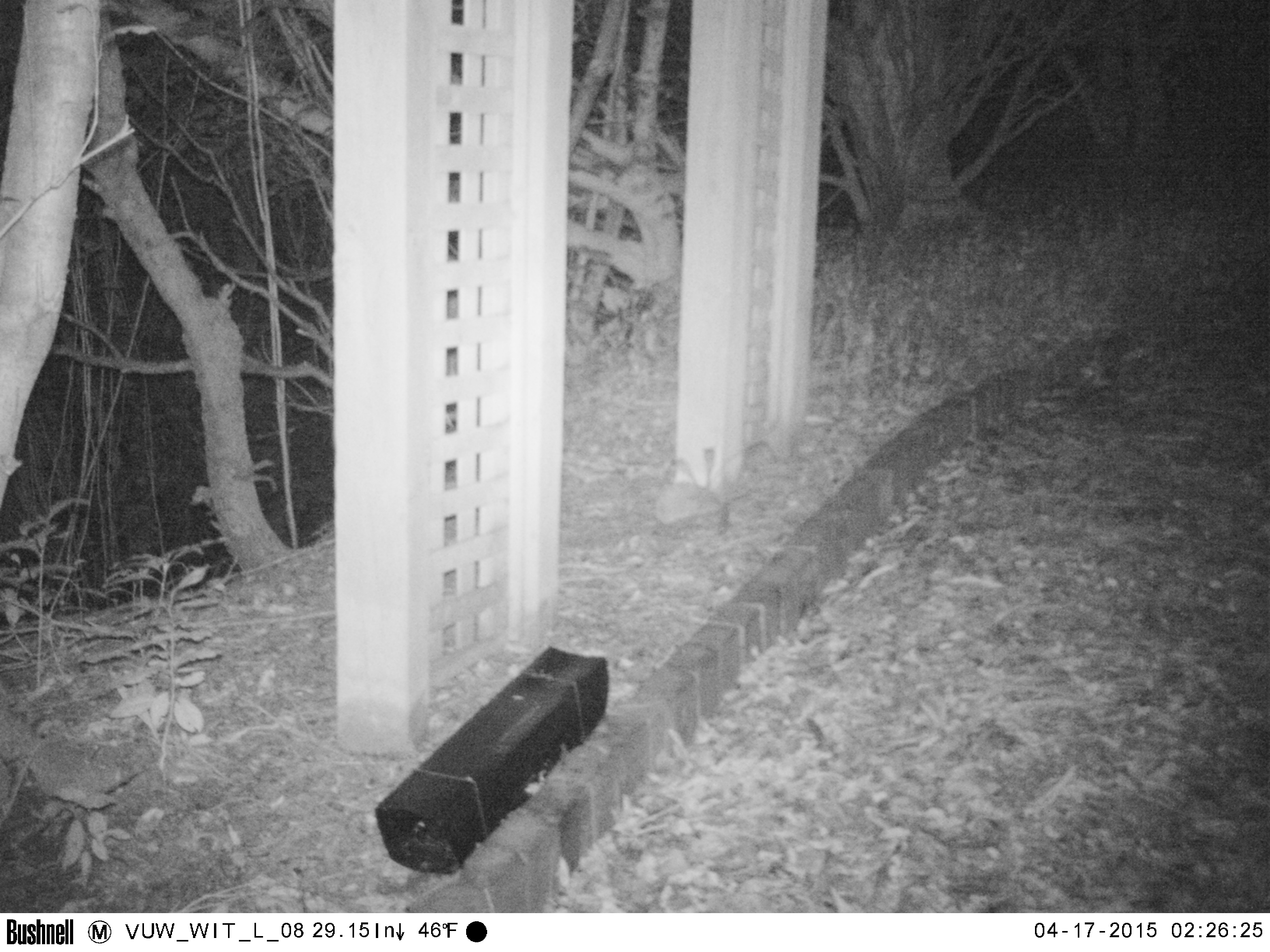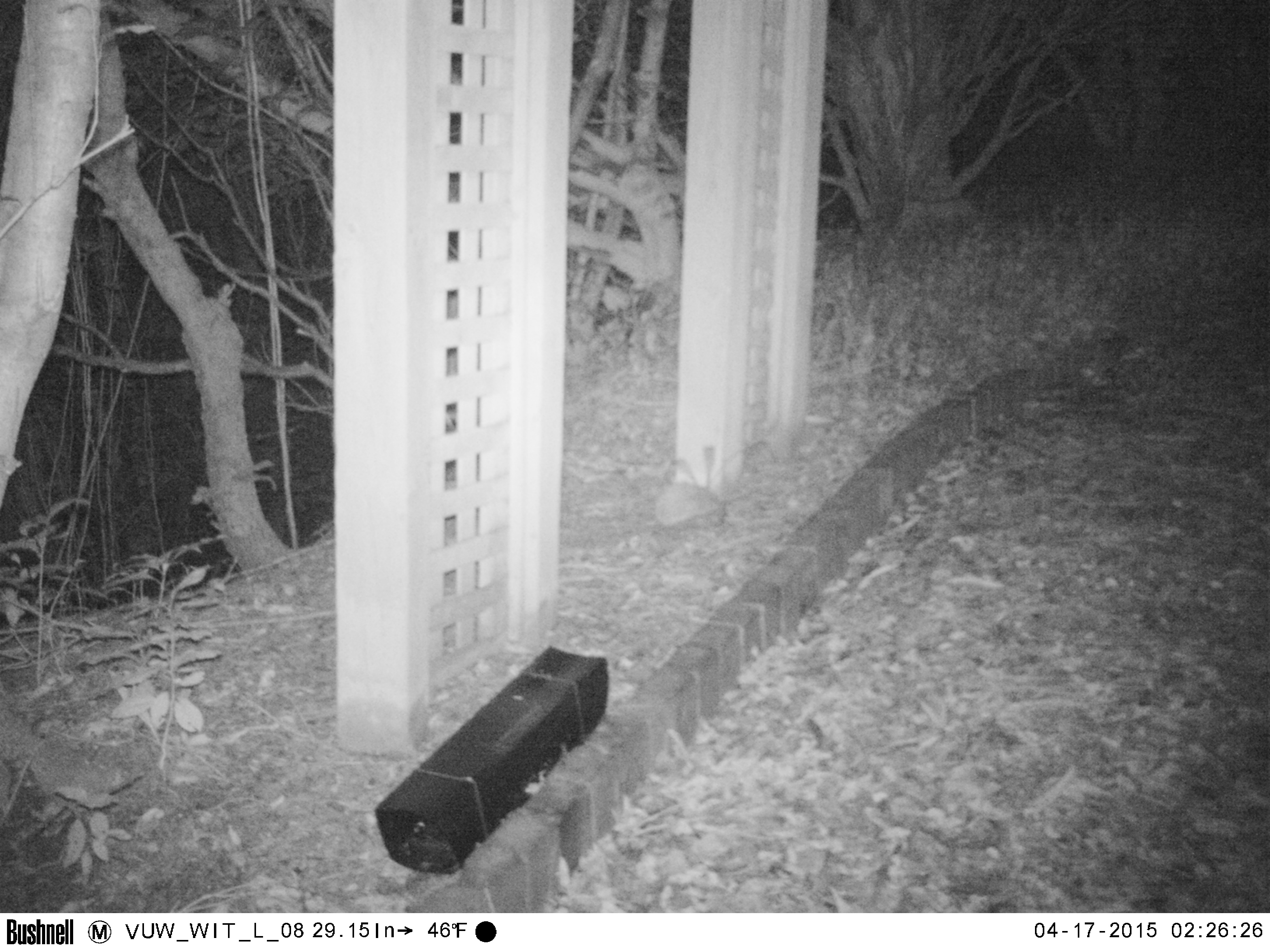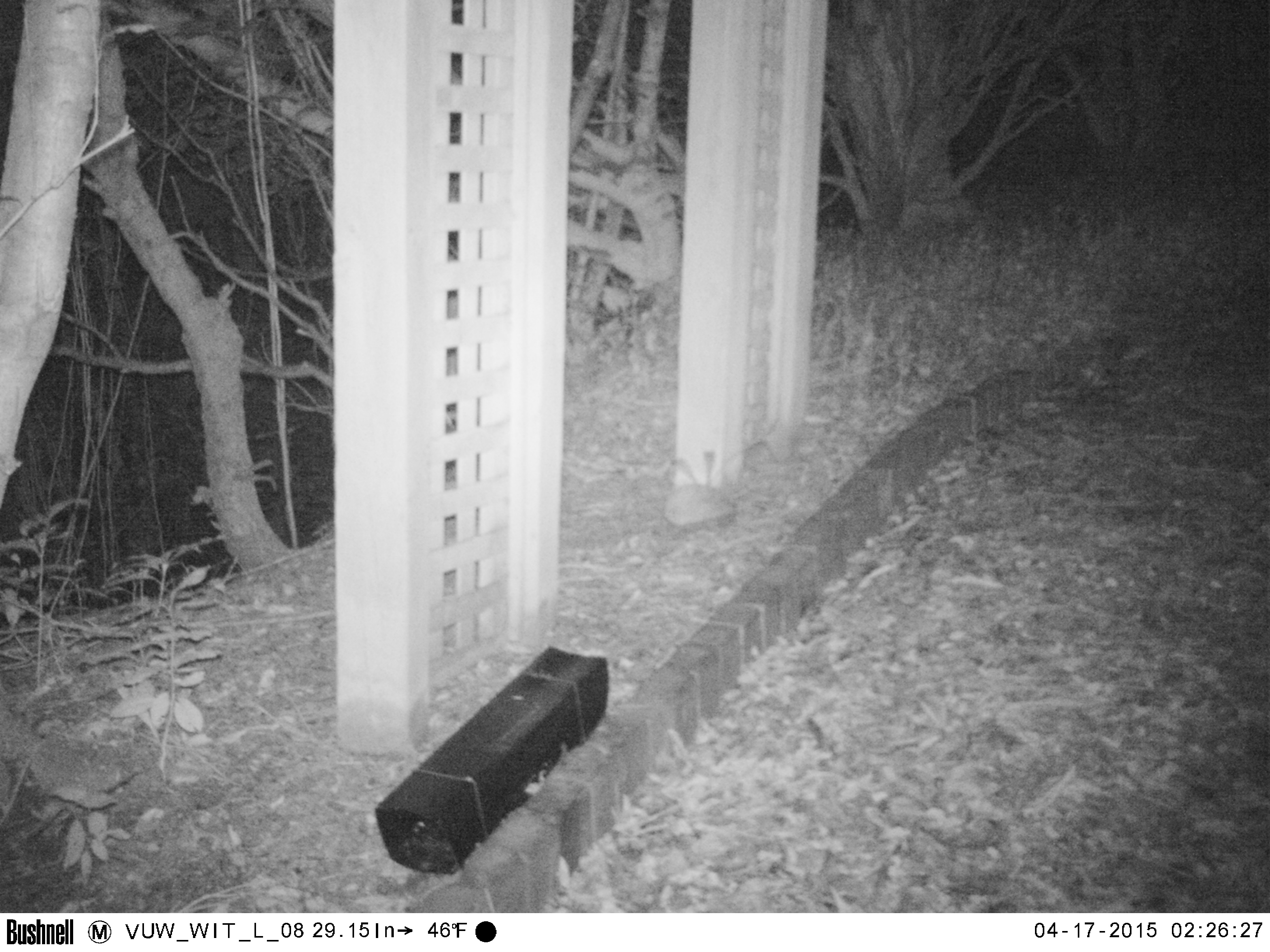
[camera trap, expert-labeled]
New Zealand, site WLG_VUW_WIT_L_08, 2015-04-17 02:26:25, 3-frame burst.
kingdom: Animalia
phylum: Chordata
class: Mammalia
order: Eulipotyphla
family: Erinaceidae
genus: Erinaceus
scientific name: Erinaceus europaeus europaeus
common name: european hedgehog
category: hedgehog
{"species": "hedgehog (european hedgehog) (Erinaceus europaeus europaeus)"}